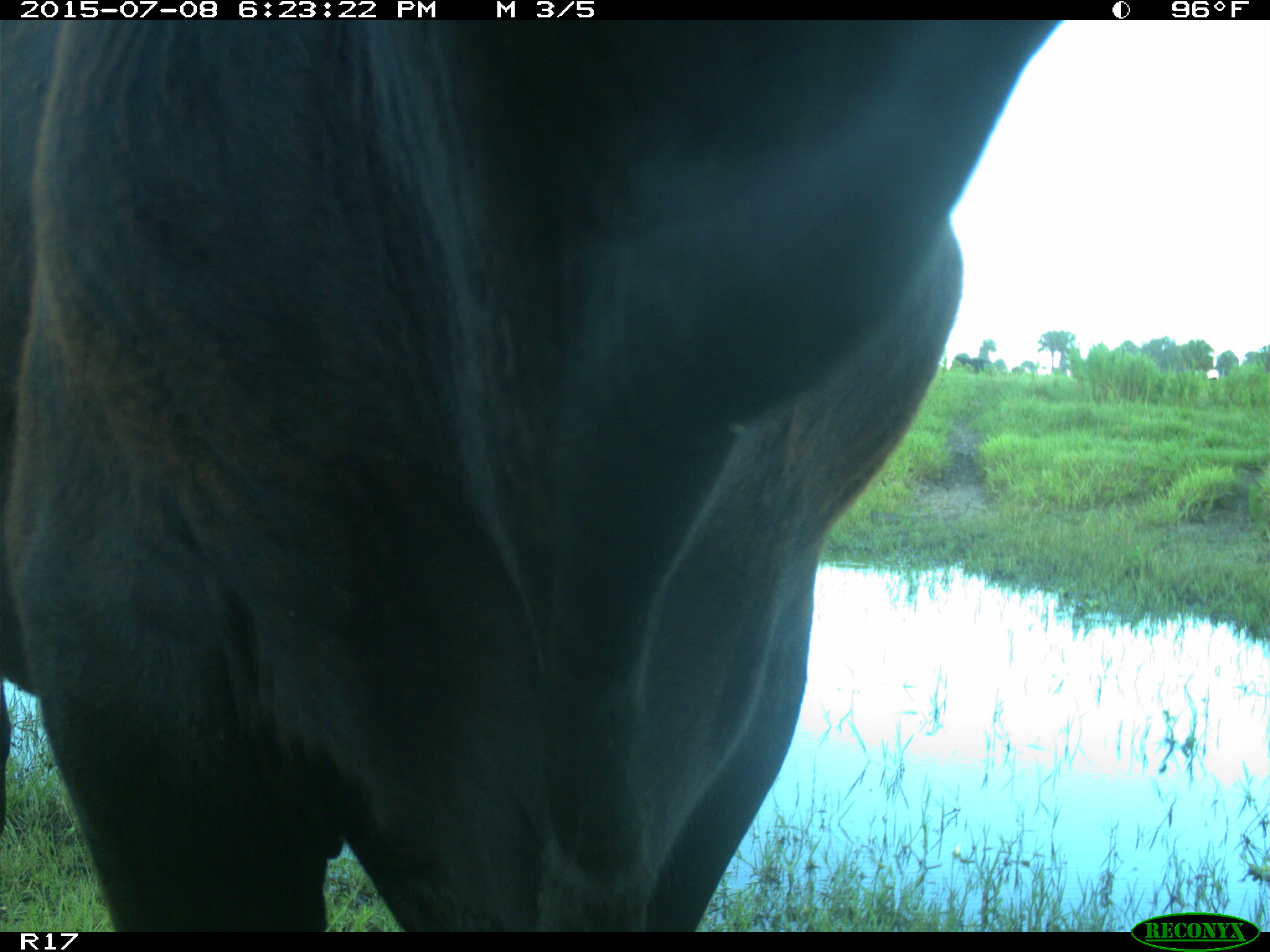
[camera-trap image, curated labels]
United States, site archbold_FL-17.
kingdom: Animalia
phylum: Chordata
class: Mammalia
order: Artiodactyla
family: Bovidae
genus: Bos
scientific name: Bos taurus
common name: domestic cow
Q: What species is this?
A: Bos taurus (domestic cow).